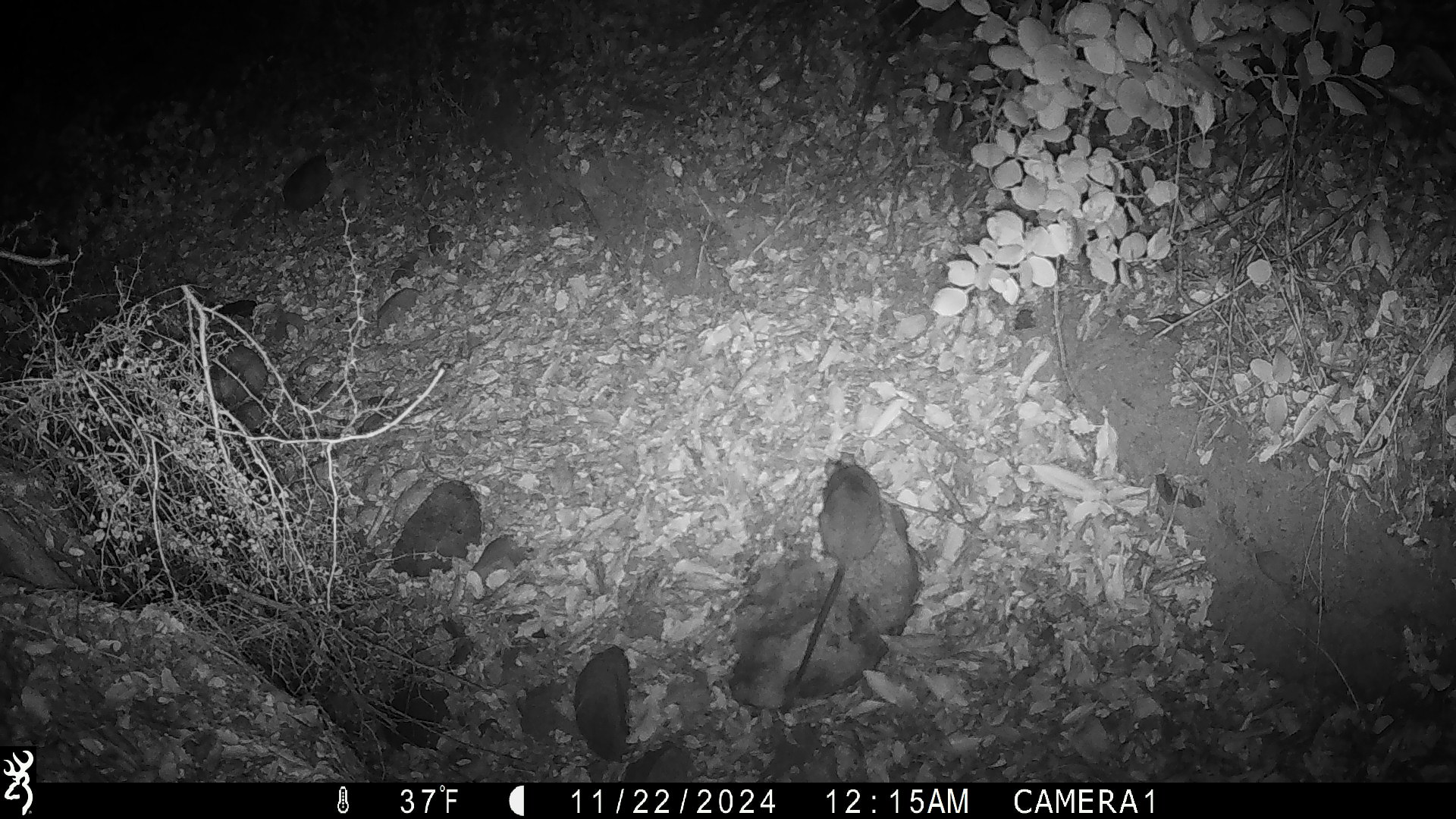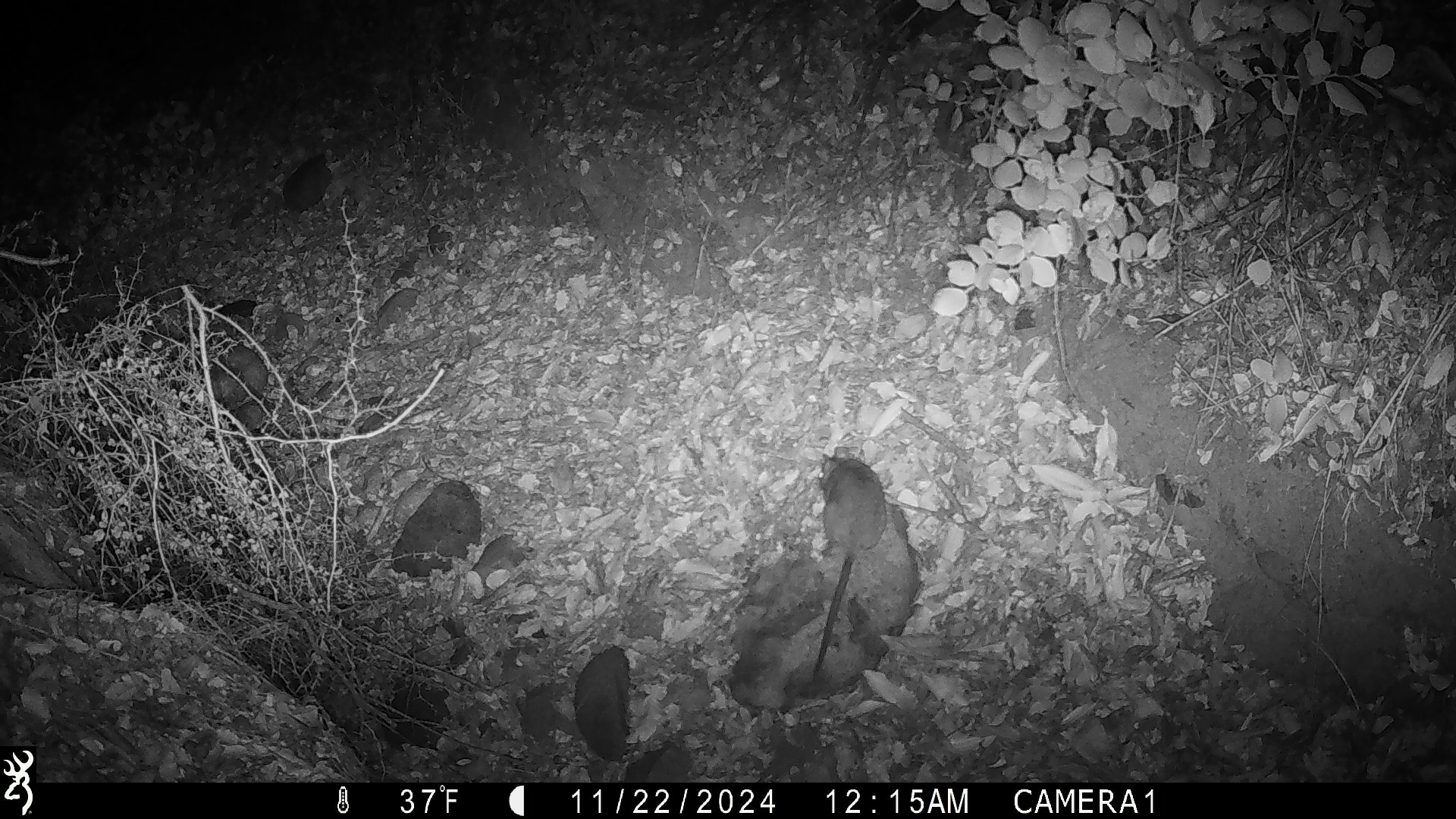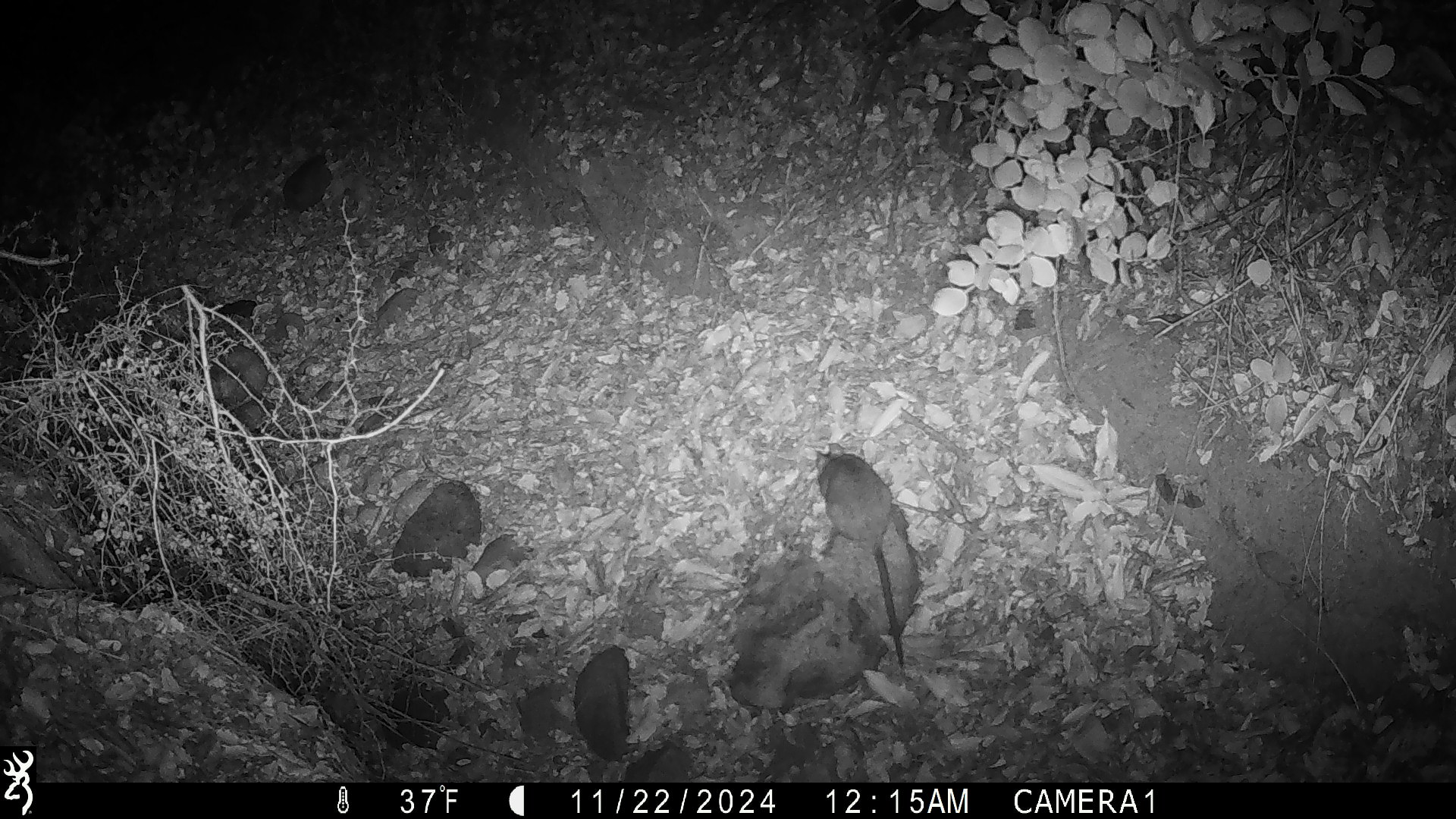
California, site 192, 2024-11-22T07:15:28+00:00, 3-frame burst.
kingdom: Animalia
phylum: Chordata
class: Mammalia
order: Rodentia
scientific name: Rodentia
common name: mouse or rat